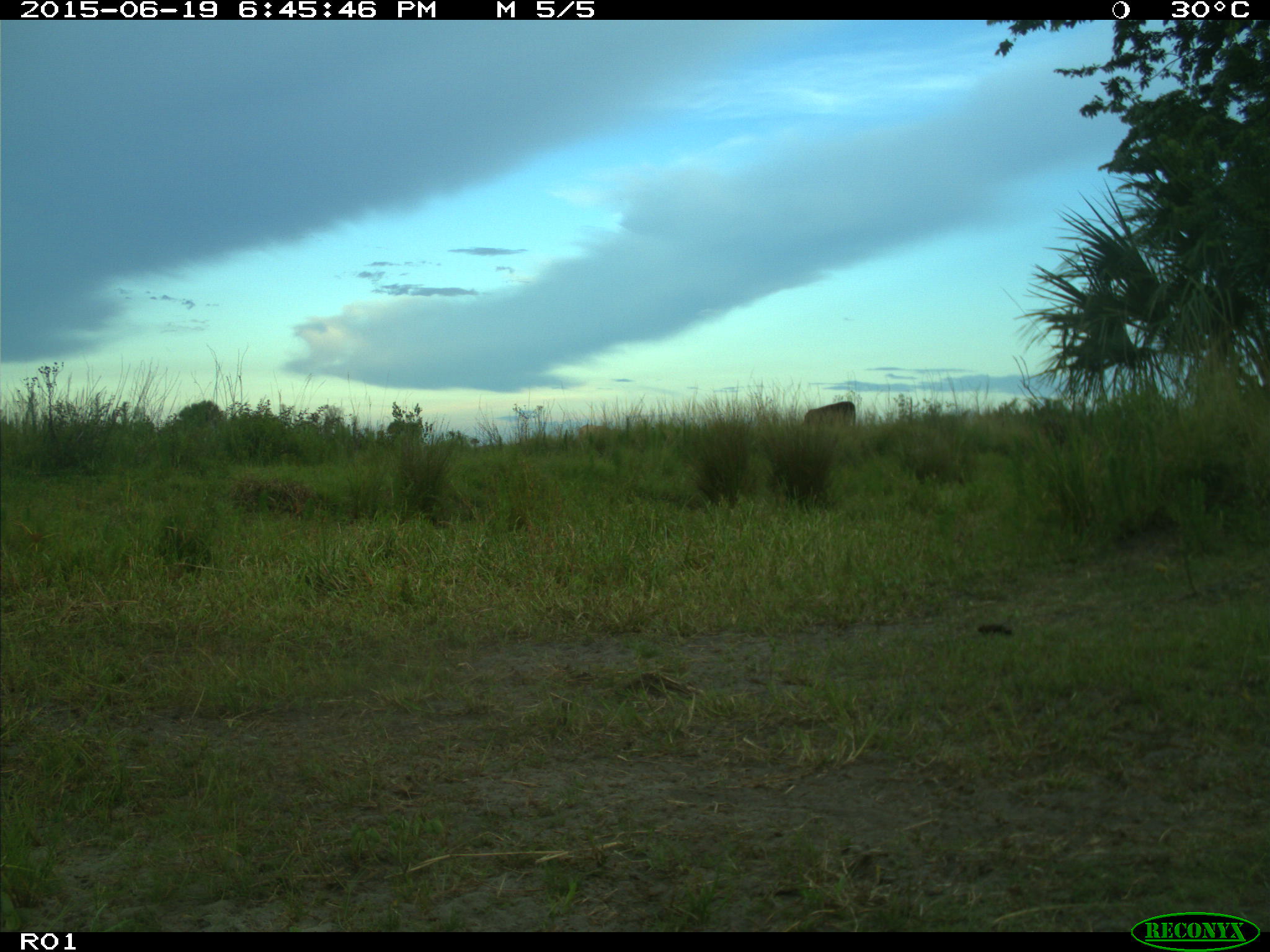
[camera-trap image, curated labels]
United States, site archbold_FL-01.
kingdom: Animalia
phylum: Chordata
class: Mammalia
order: Artiodactyla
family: Bovidae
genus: Bos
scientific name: Bos taurus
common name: domestic cow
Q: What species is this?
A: Bos taurus (domestic cow).